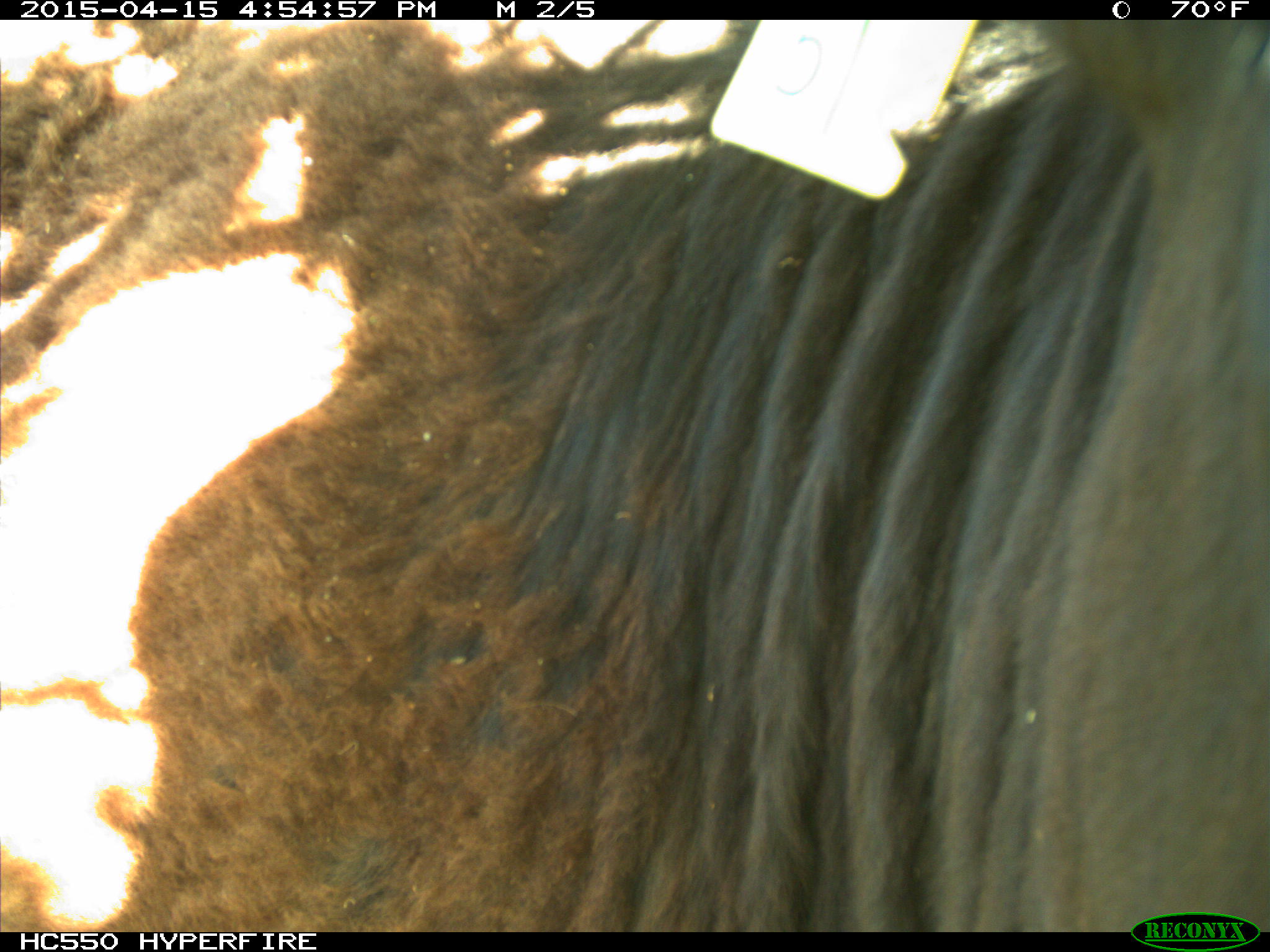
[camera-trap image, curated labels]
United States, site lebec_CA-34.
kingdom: Animalia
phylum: Chordata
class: Mammalia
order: Artiodactyla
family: Bovidae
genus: Bos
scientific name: Bos taurus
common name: domestic cow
Bos taurus (domestic cow).